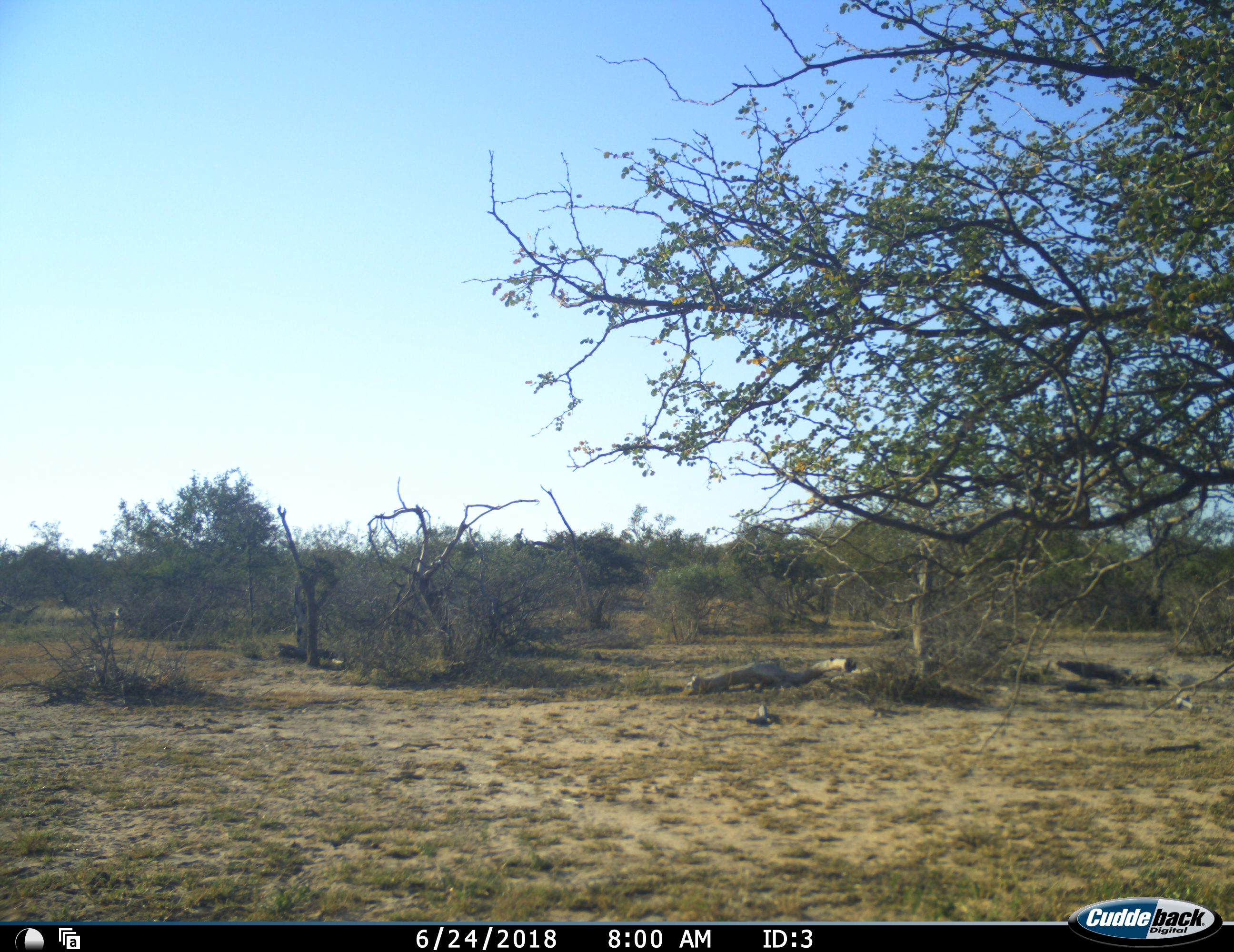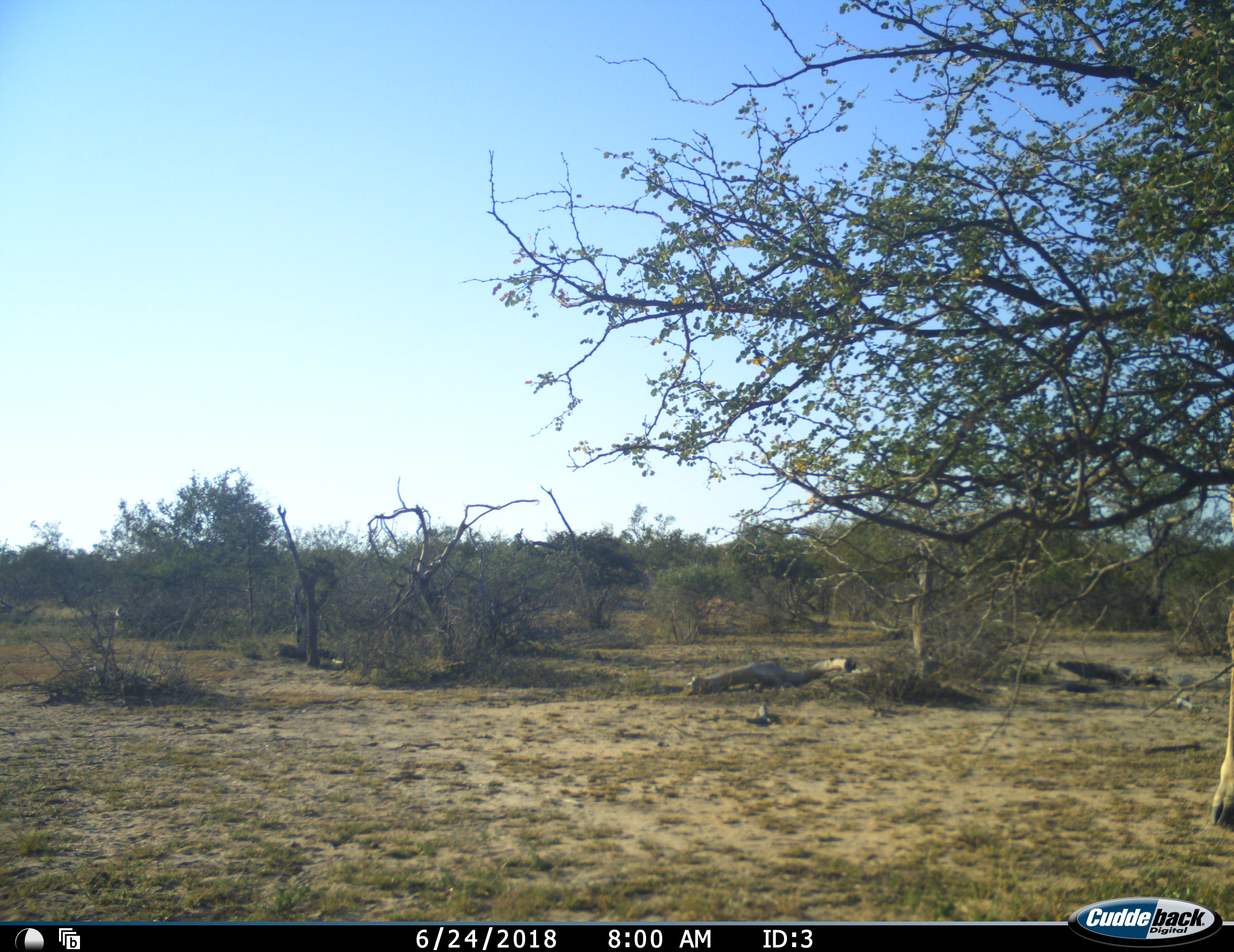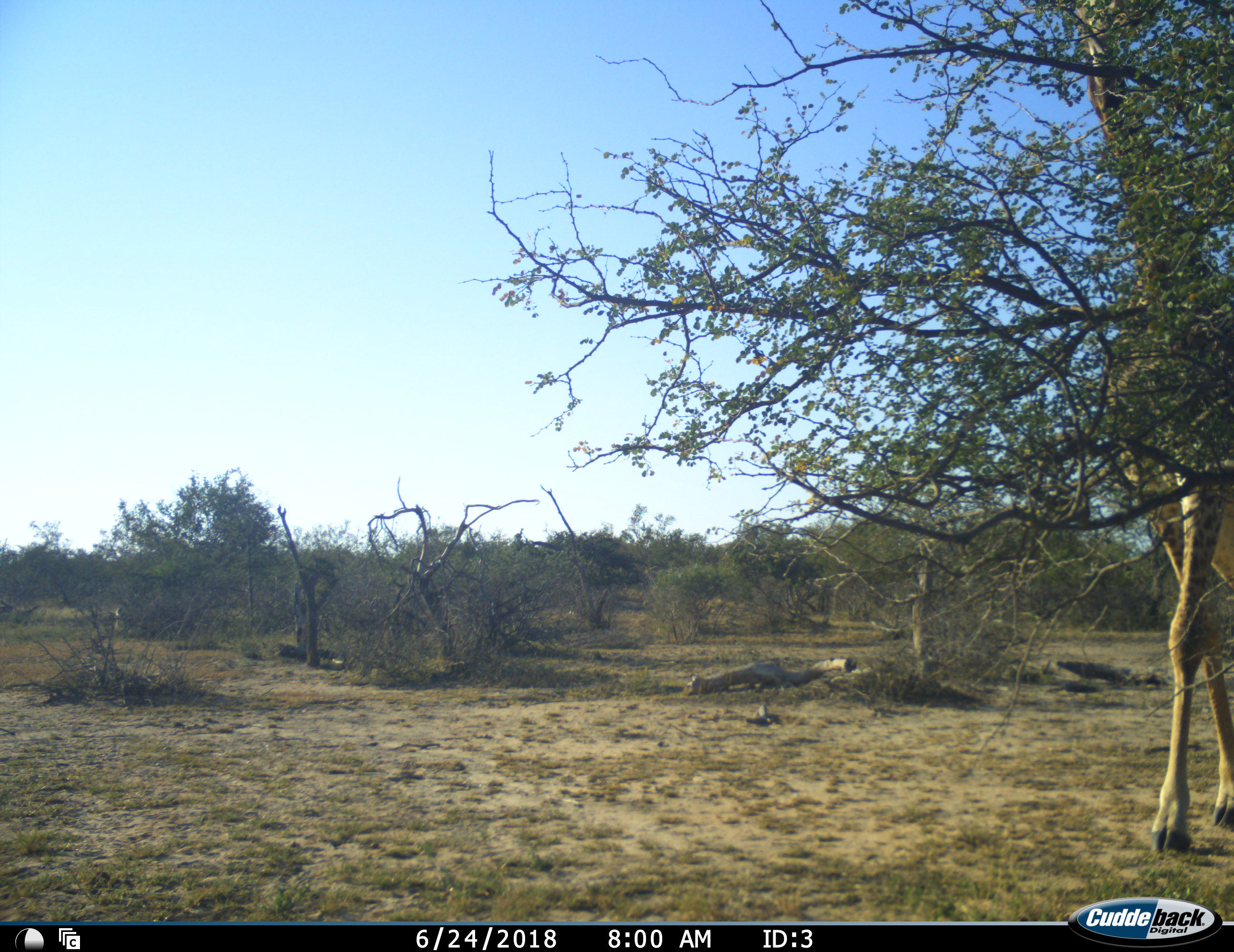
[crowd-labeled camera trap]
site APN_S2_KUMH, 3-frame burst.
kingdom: Animalia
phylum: Chordata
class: Mammalia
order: Artiodactyla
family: Giraffidae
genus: Giraffa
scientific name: Giraffa camelopardalis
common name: giraffe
Giraffe (Giraffa camelopardalis), count 1. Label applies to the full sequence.